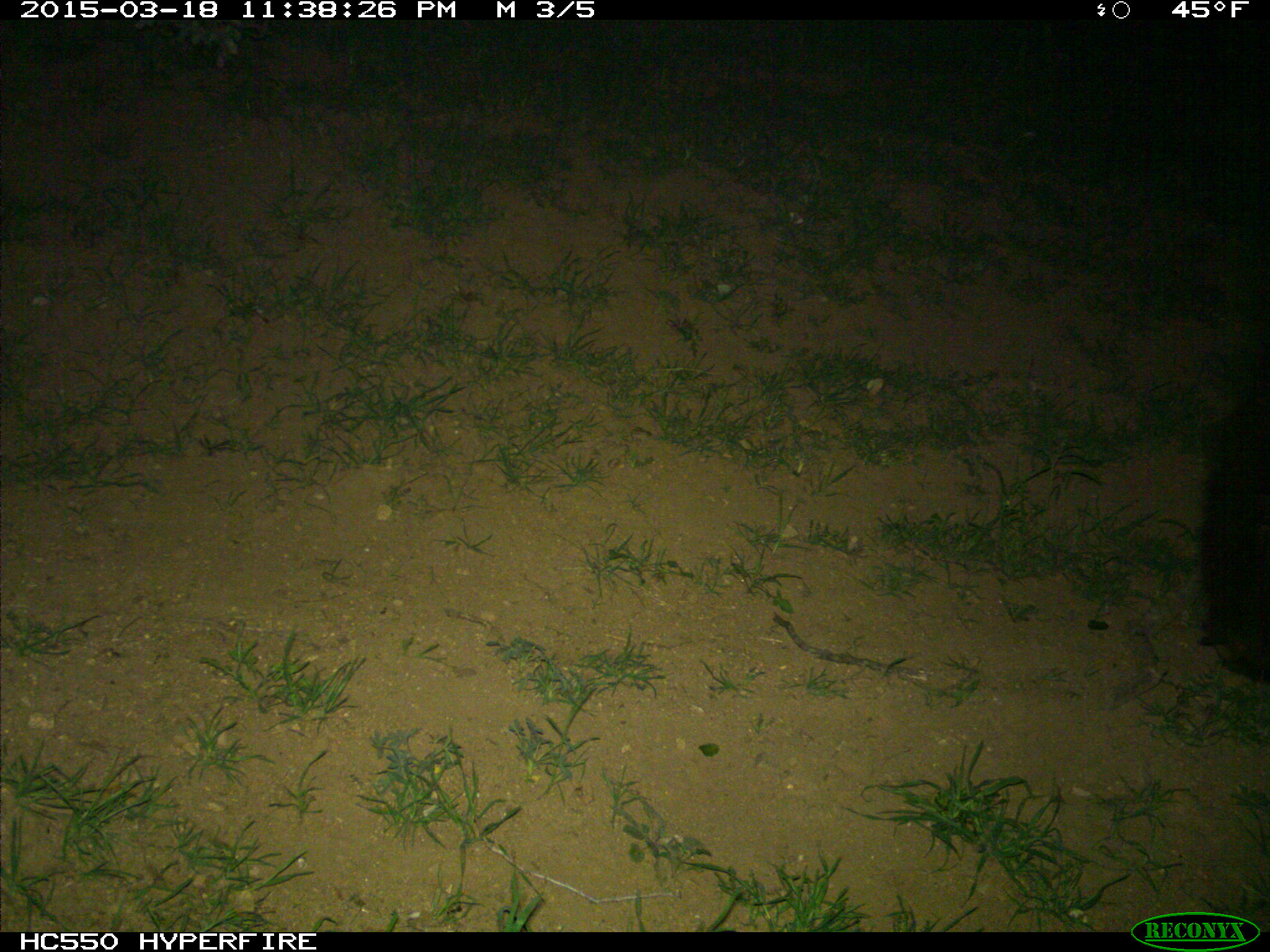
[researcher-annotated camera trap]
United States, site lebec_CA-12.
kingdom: Animalia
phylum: Chordata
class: Mammalia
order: Carnivora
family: Ursidae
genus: Ursus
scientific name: Ursus americanus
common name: american black bear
Ursus americanus (american black bear).